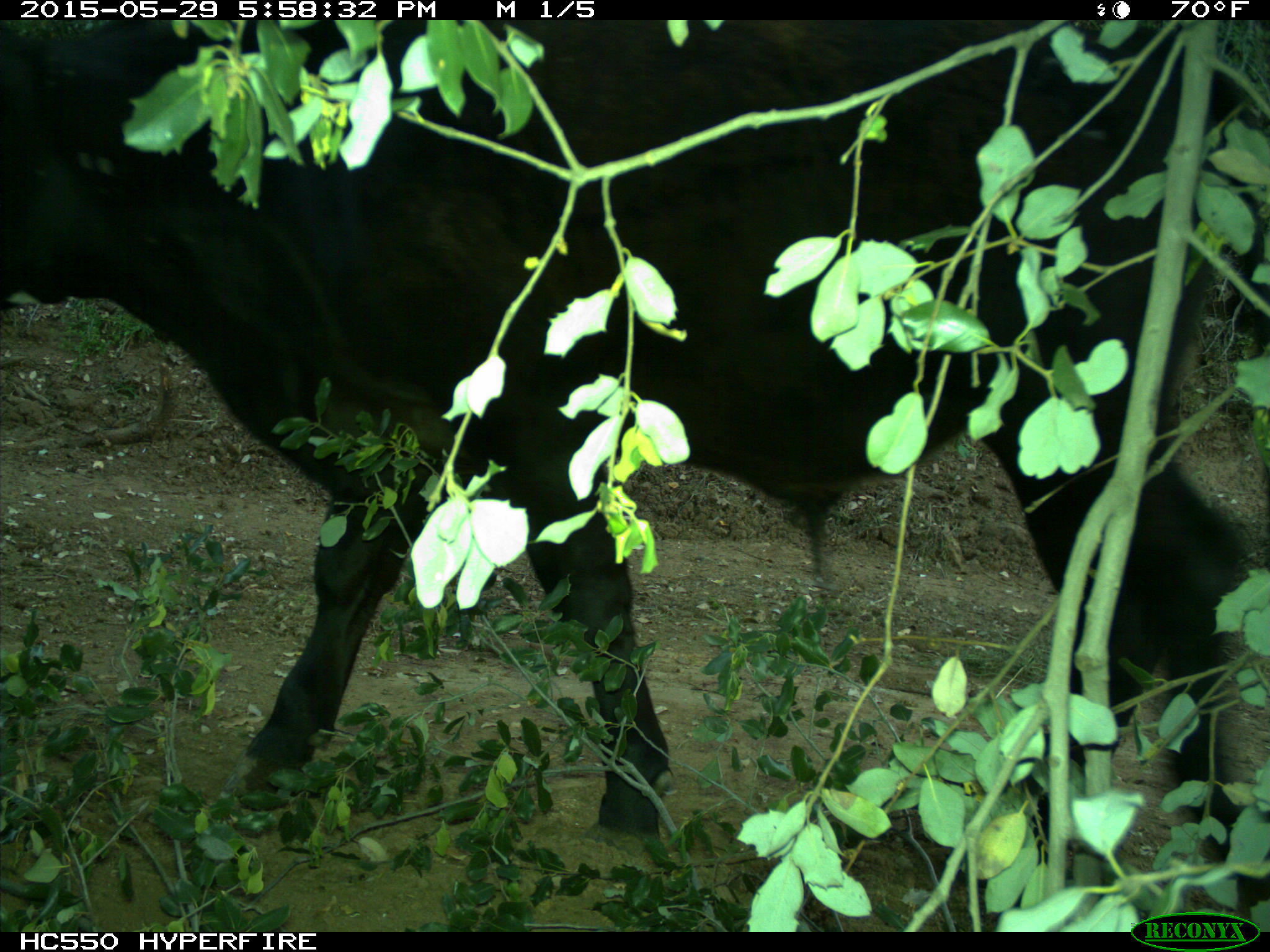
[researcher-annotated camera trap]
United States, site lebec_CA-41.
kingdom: Animalia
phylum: Chordata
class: Mammalia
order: Artiodactyla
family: Bovidae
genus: Bos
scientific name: Bos taurus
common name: domestic cow